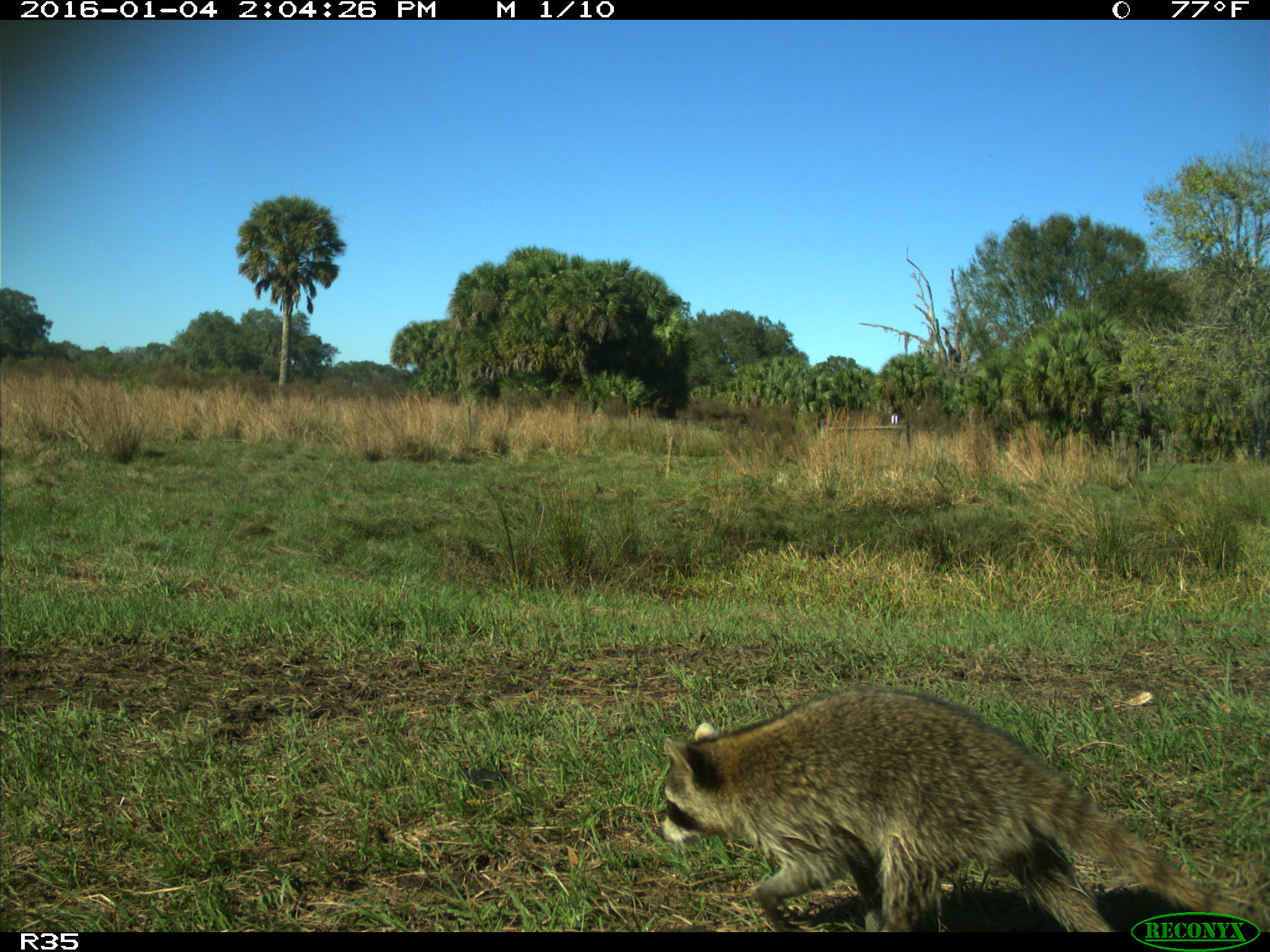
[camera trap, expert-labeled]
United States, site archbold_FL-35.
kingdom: Animalia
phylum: Chordata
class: Mammalia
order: Carnivora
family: Procyonidae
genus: Procyon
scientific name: Procyon lotor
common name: common raccoon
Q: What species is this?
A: Procyon lotor (common raccoon).